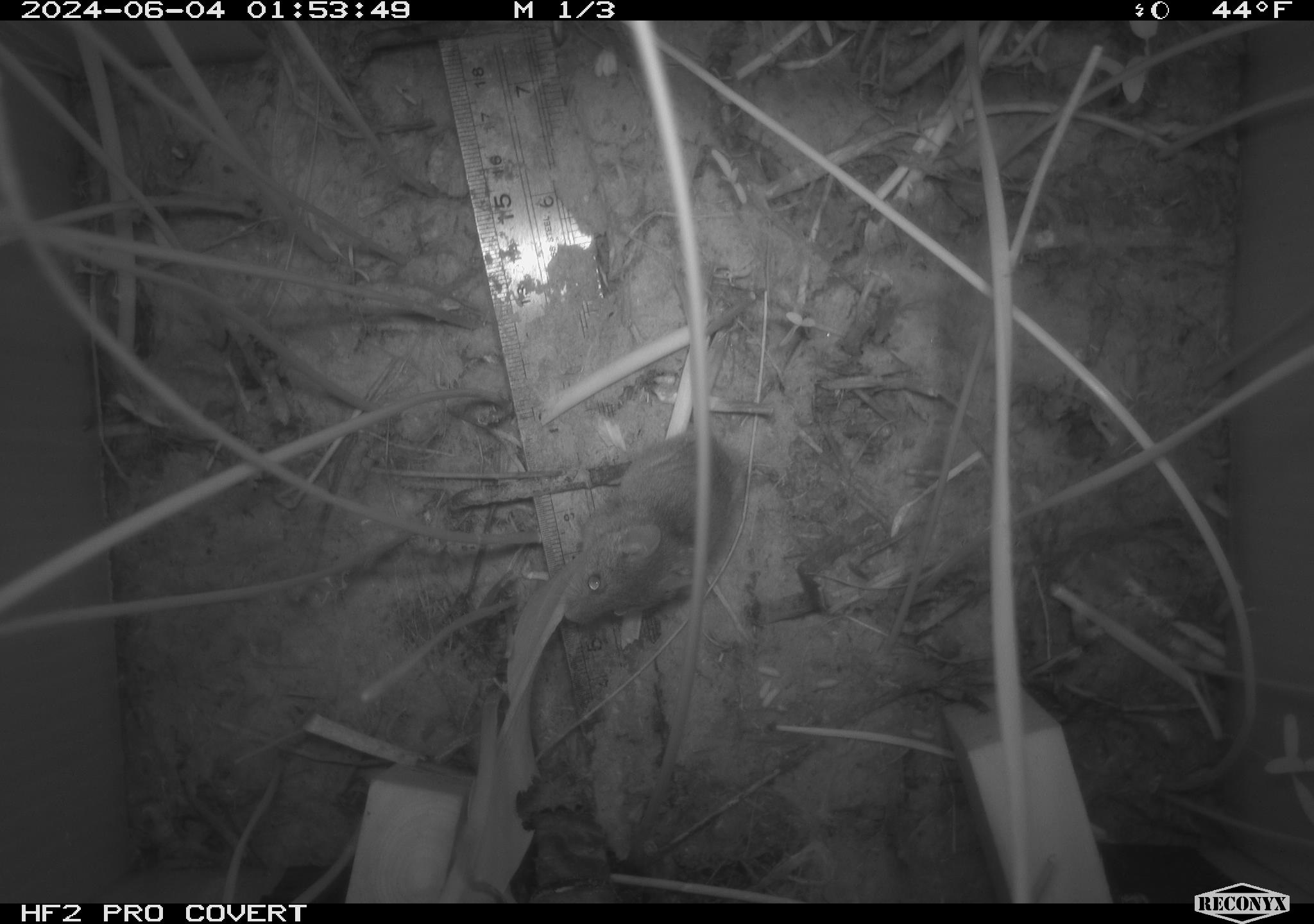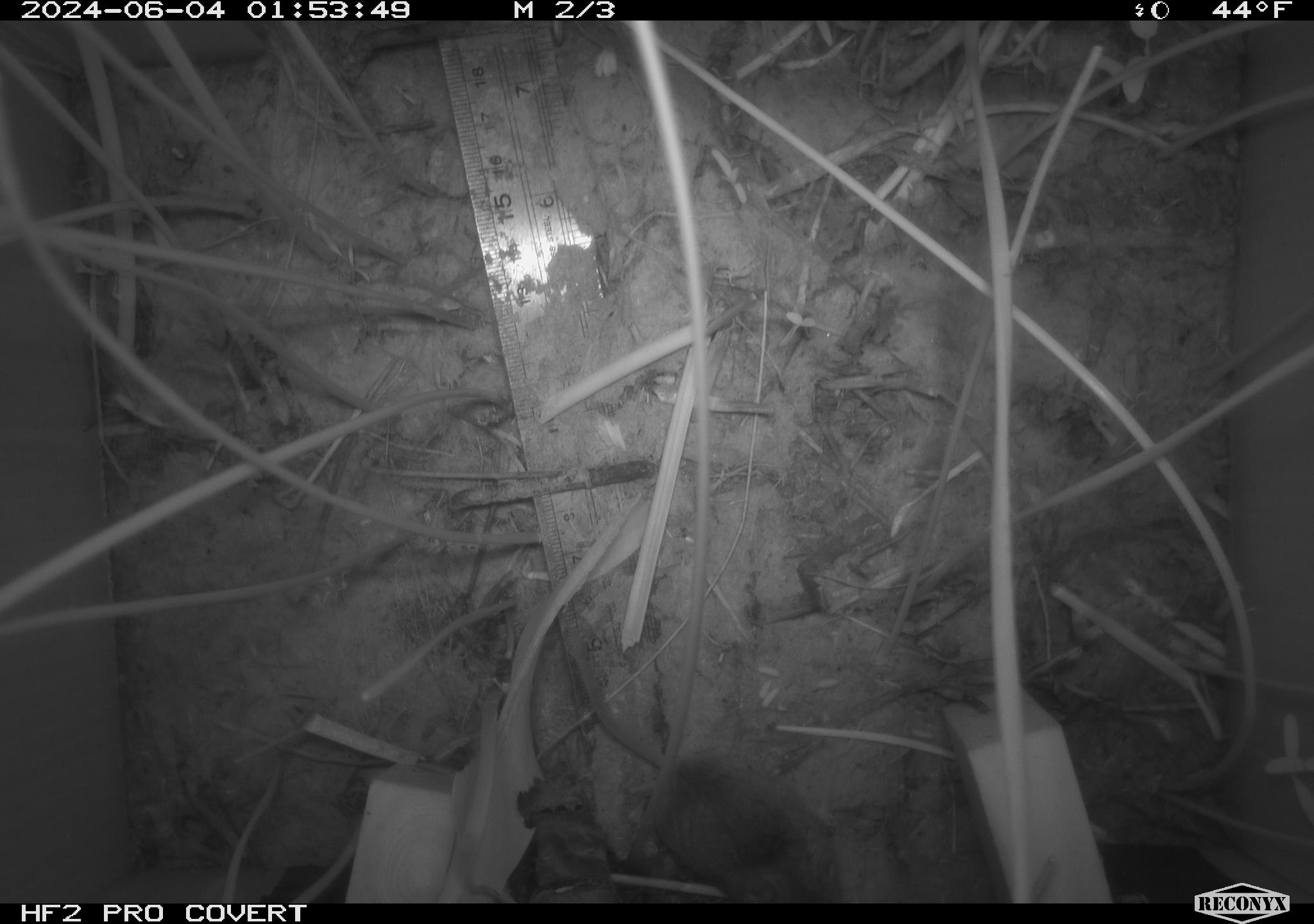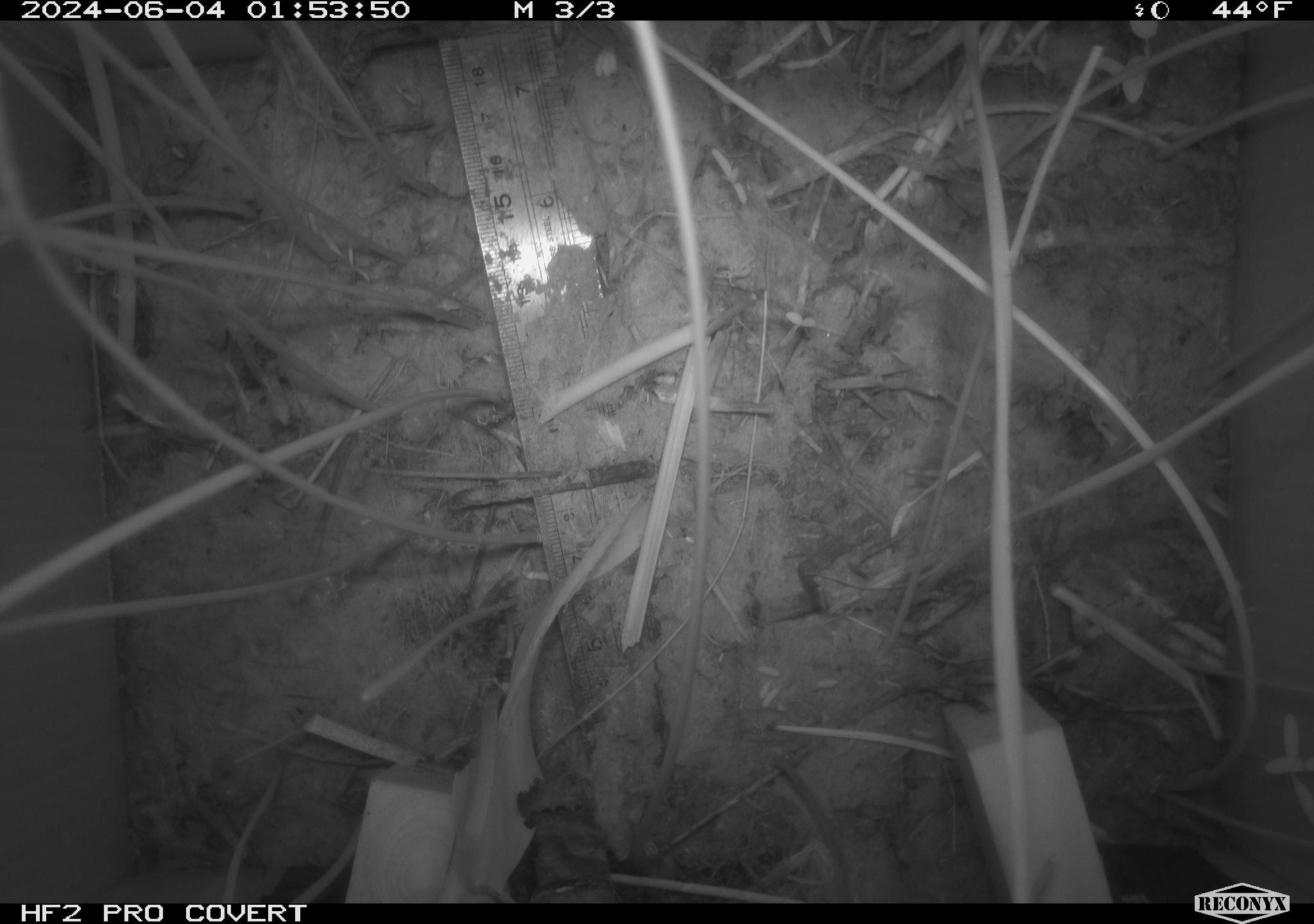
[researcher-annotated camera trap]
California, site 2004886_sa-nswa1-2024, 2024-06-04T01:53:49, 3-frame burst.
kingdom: Animalia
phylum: Chordata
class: Mammalia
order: Rodentia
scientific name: Rodentia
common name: rodent